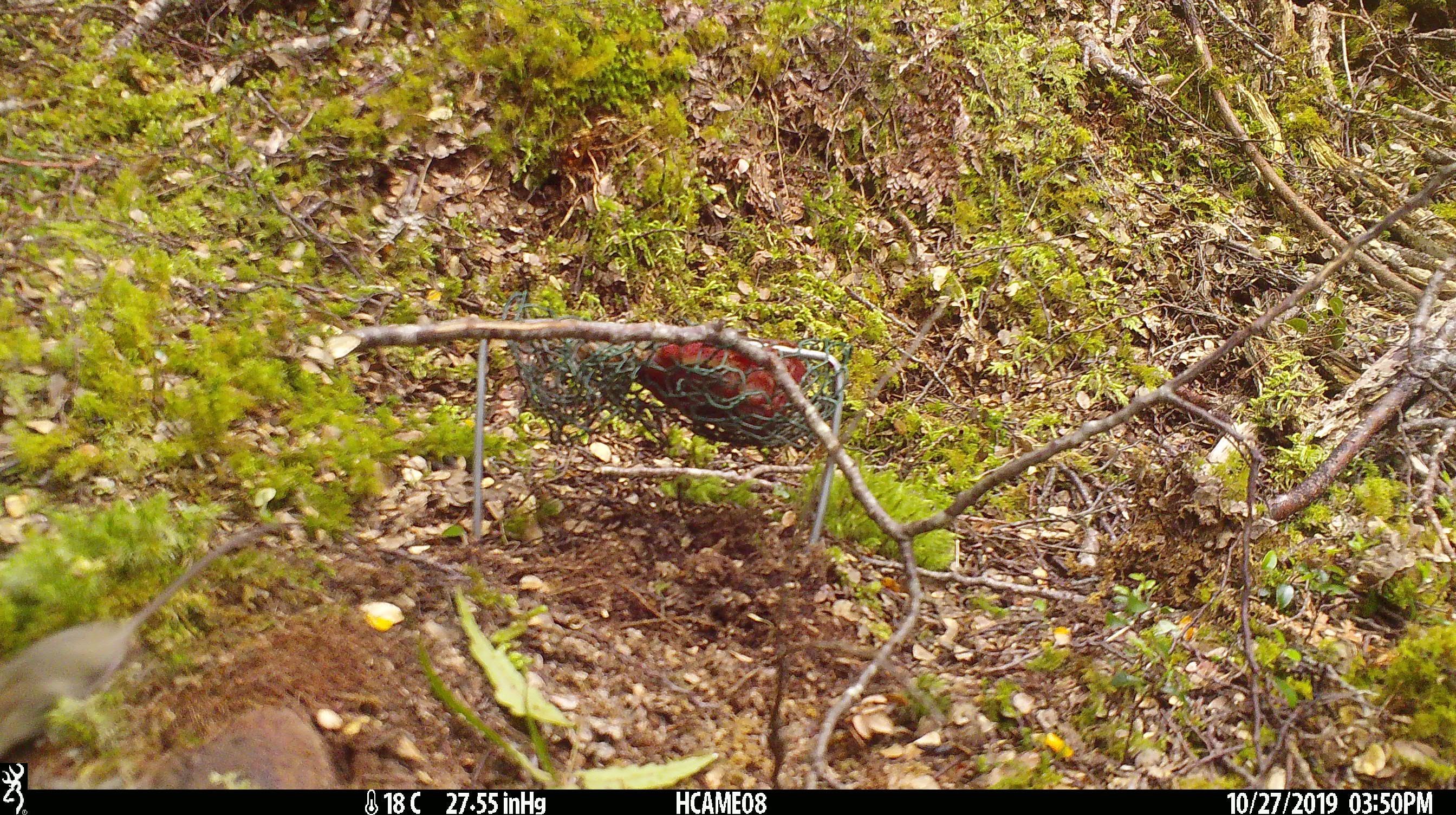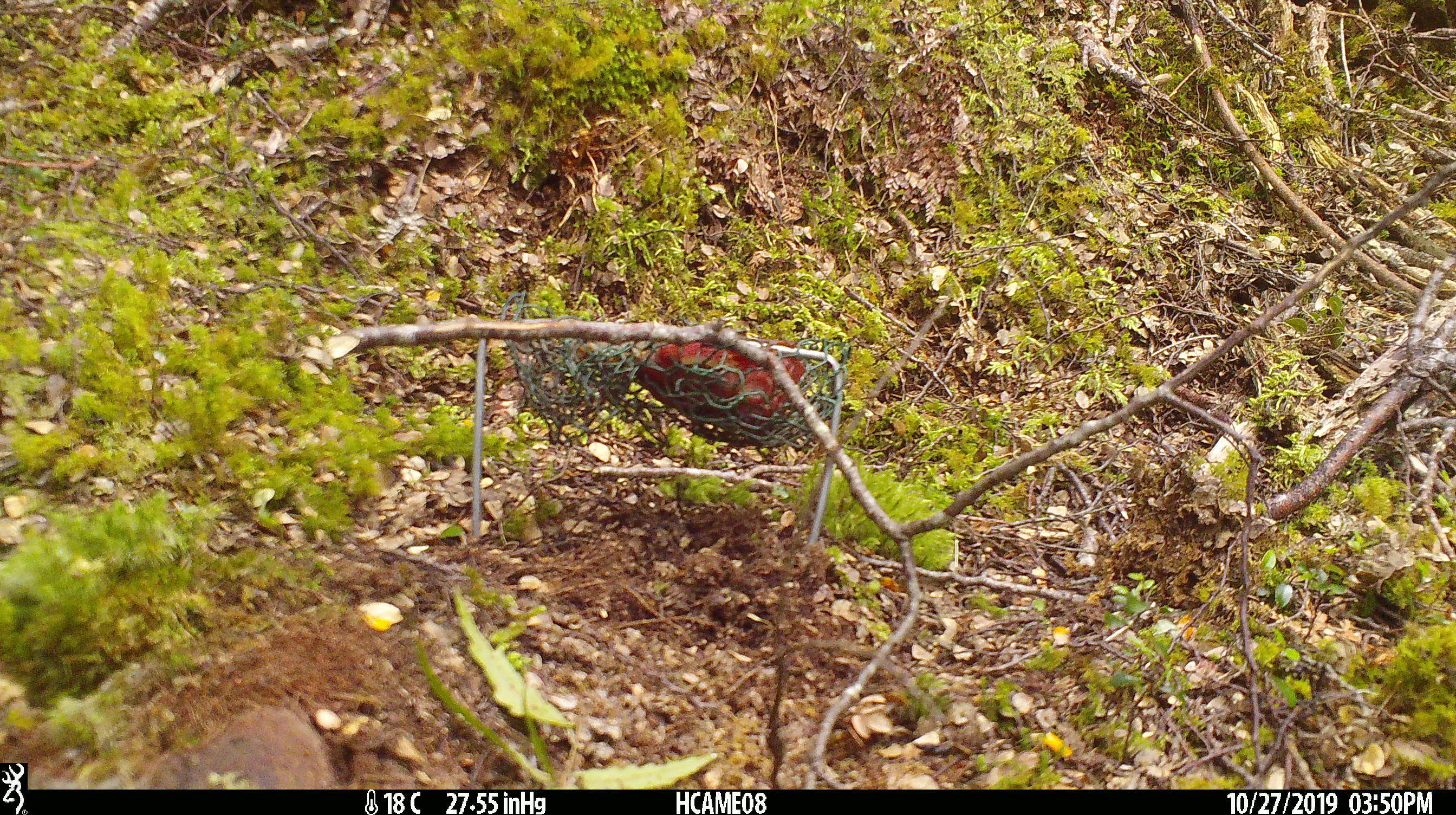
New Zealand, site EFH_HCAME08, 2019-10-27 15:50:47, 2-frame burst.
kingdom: Animalia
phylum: Chordata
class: Mammalia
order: Rodentia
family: Muridae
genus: Mus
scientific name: Mus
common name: mouse